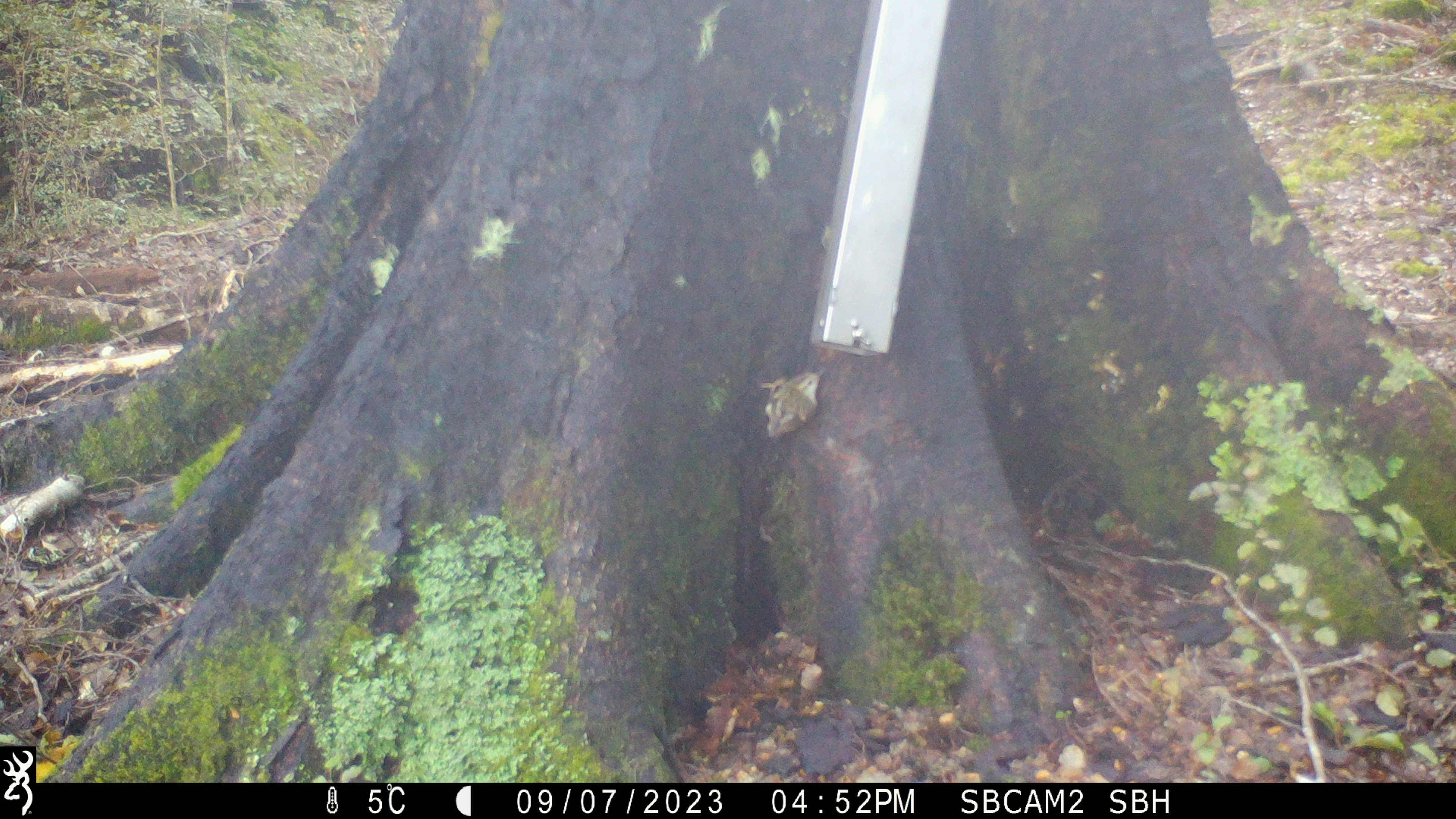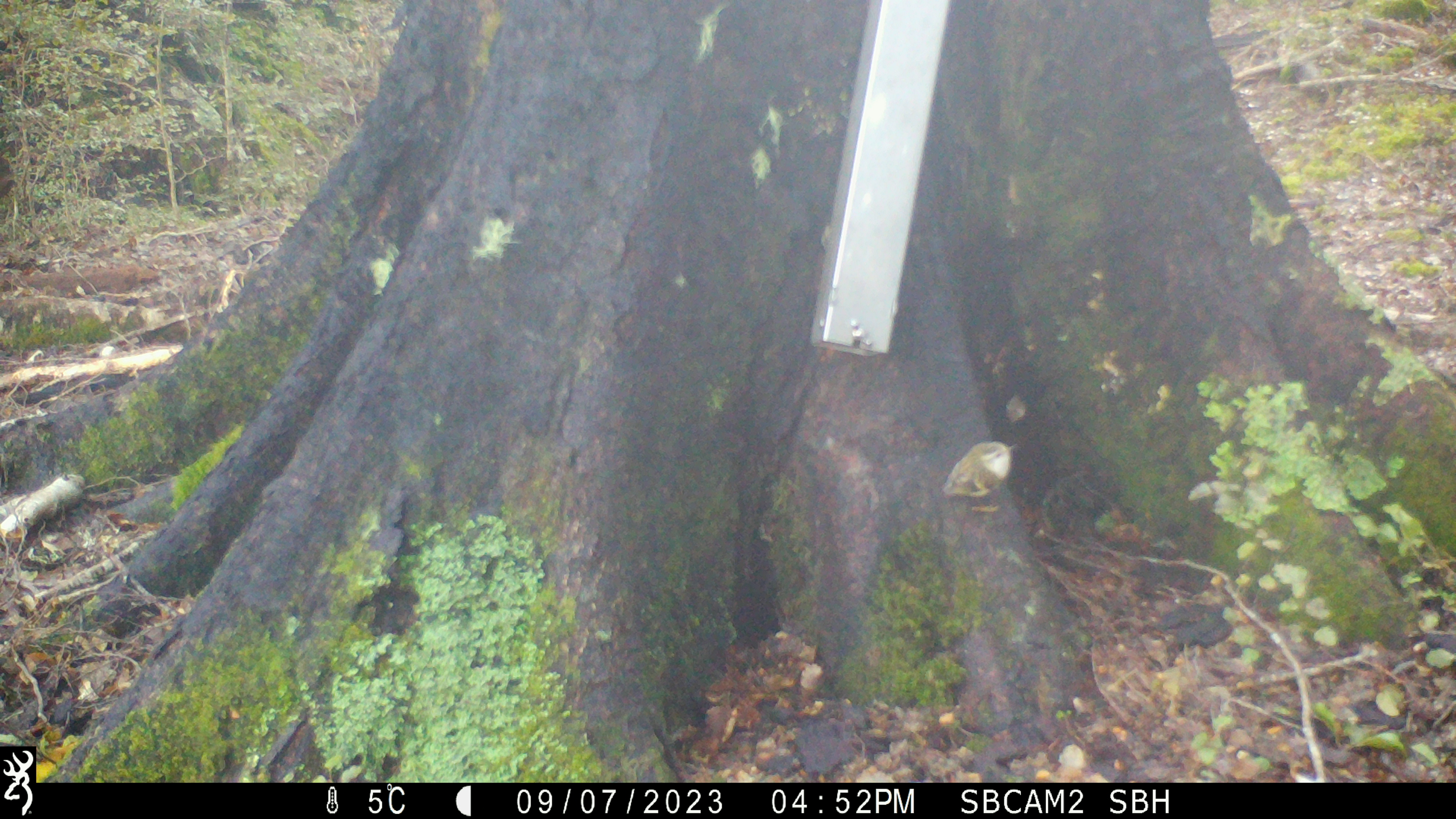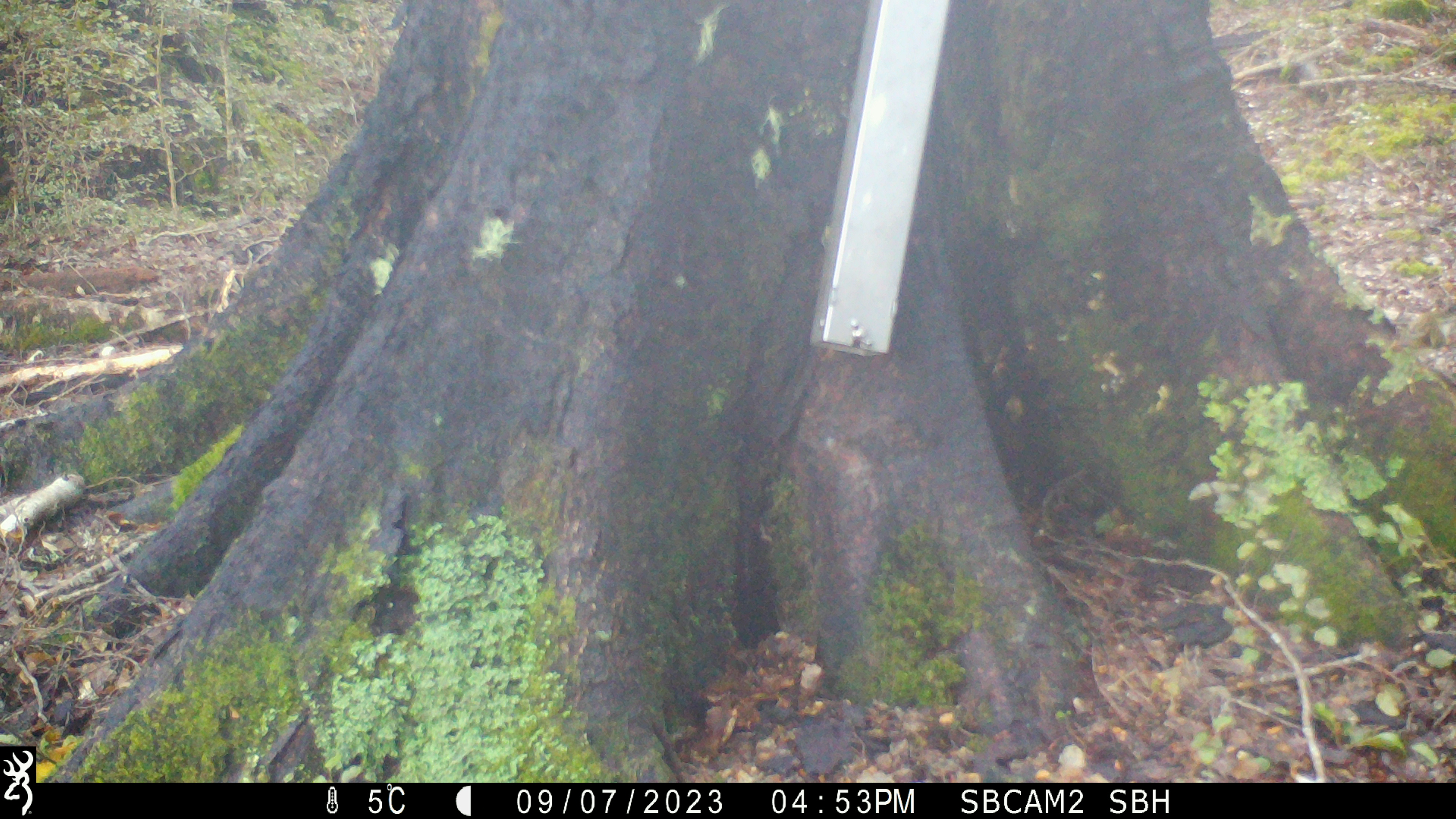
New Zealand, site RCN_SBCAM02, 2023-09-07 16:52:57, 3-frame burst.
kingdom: Animalia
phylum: Chordata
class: Aves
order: Passeriformes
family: Acanthisittidae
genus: Acanthisitta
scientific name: Acanthisitta chloris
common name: rifleman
Rifleman (Acanthisitta chloris).